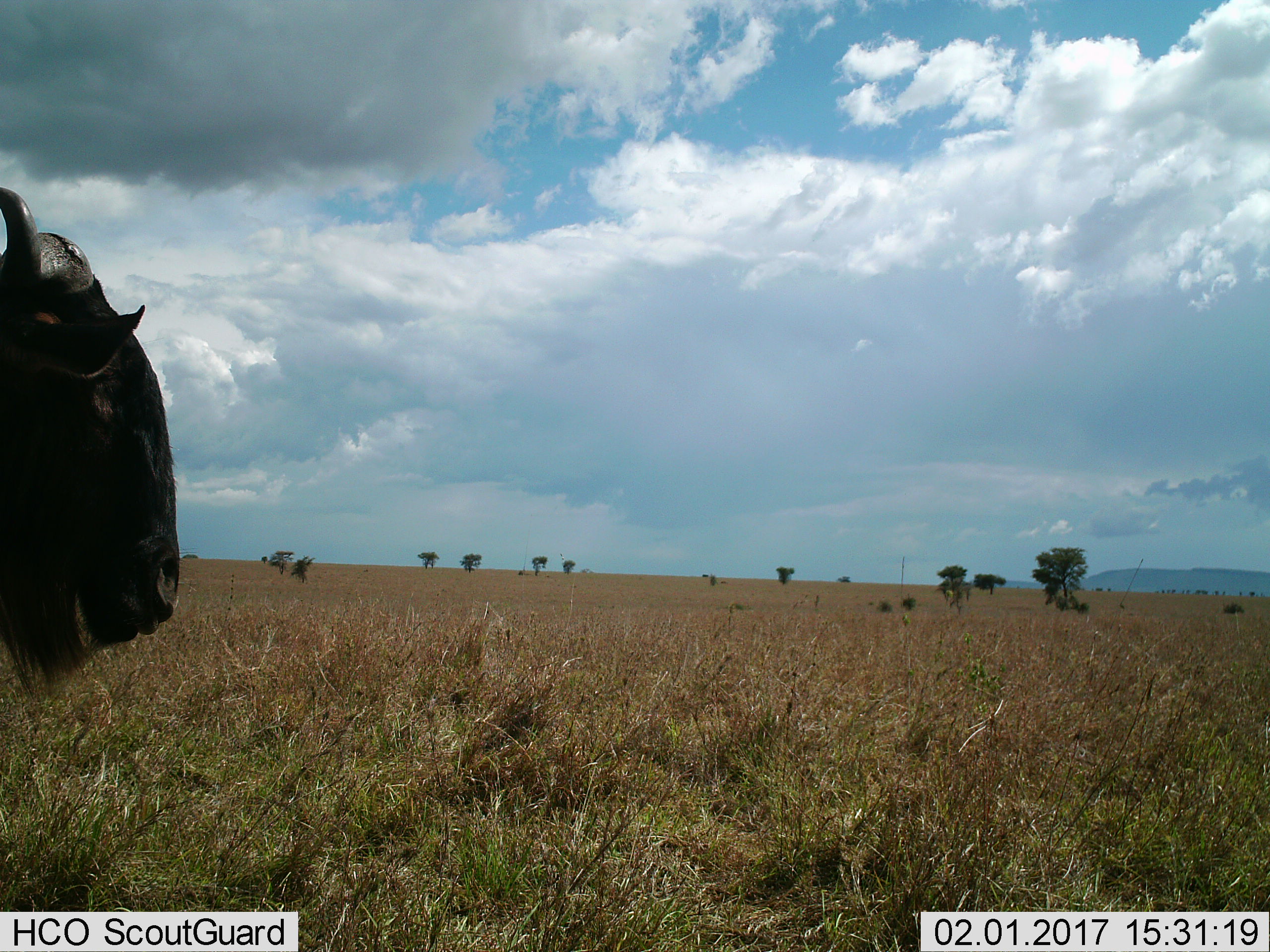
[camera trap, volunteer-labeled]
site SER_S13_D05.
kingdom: Animalia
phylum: Chordata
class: Mammalia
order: Artiodactyla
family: Bovidae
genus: Connochaetes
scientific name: Connochaetes taurinus taurinus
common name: blue wildebeest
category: wildebeestblue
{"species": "wildebeestblue (blue wildebeest) (Connochaetes taurinus taurinus)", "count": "1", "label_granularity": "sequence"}